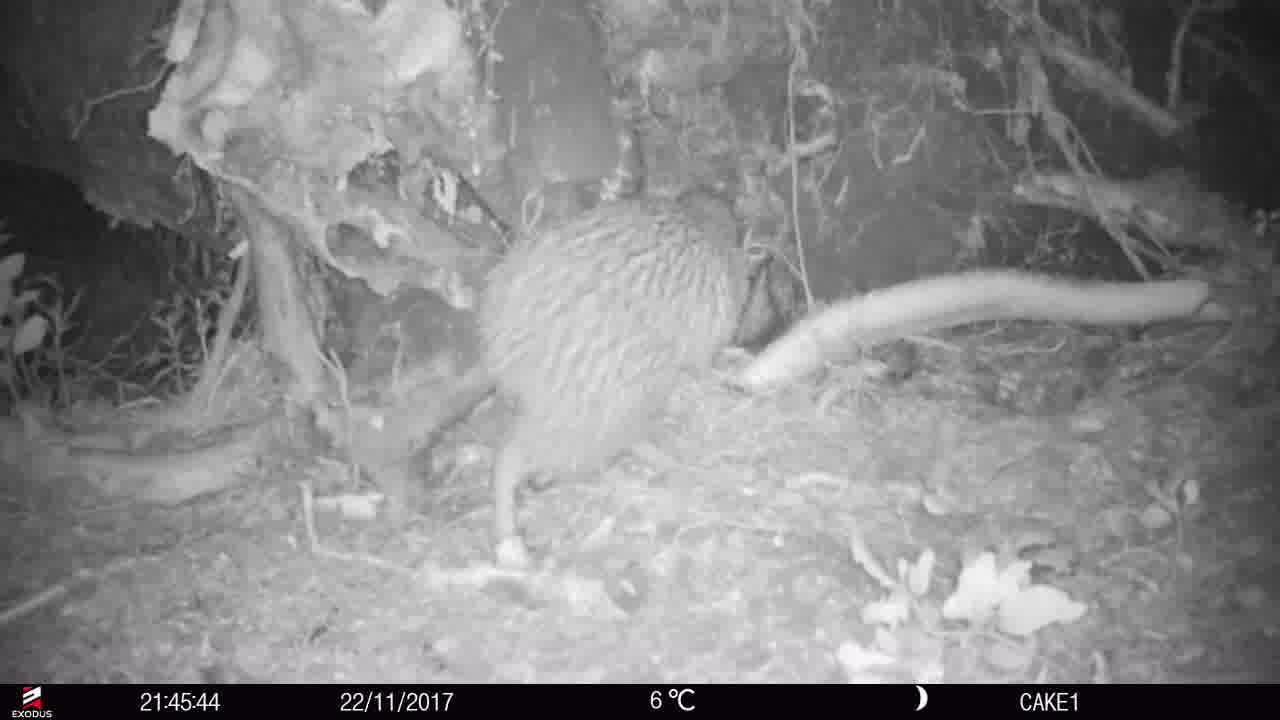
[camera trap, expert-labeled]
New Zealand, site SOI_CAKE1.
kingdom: Animalia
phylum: Chordata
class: Aves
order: Apterygiformes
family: Apterygidae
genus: Apteryx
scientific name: Apteryx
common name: kiwi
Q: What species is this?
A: Kiwi (Apteryx).